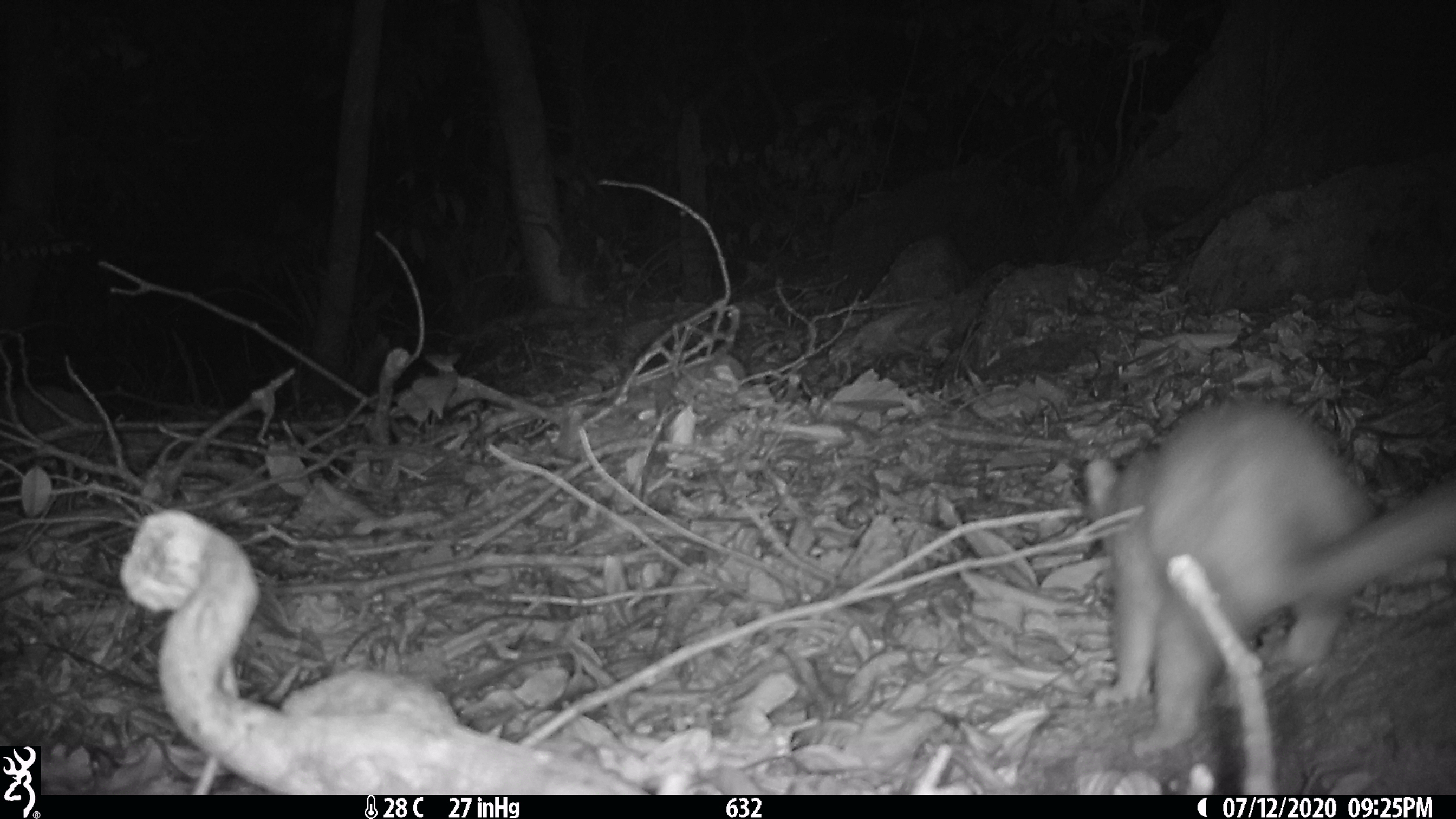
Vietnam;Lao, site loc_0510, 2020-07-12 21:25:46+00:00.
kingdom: Animalia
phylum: Chordata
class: Mammalia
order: Carnivora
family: Mustelidae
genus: Melogale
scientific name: Melogale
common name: ferret badger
Ferret badger (Melogale). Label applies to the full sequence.